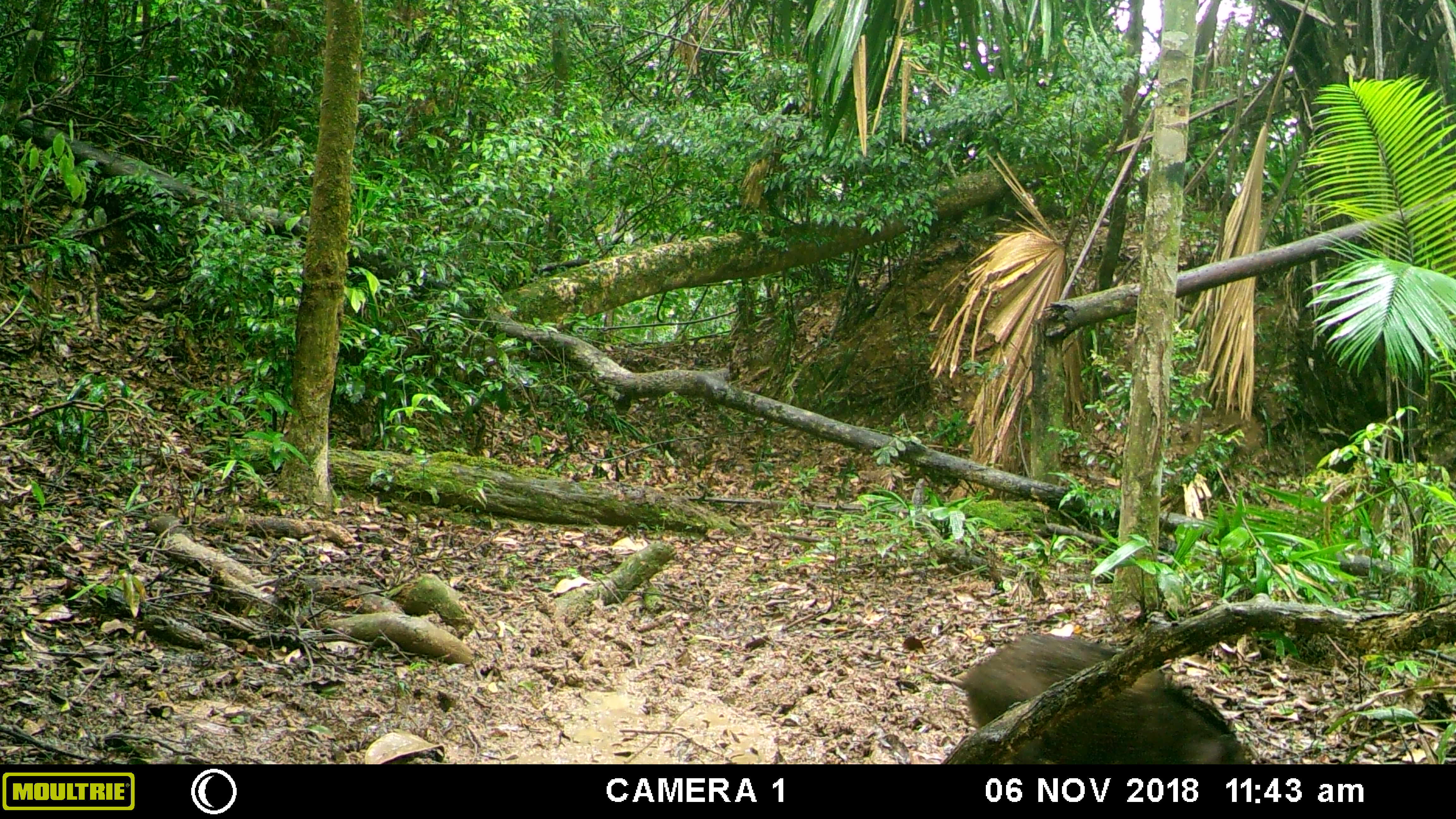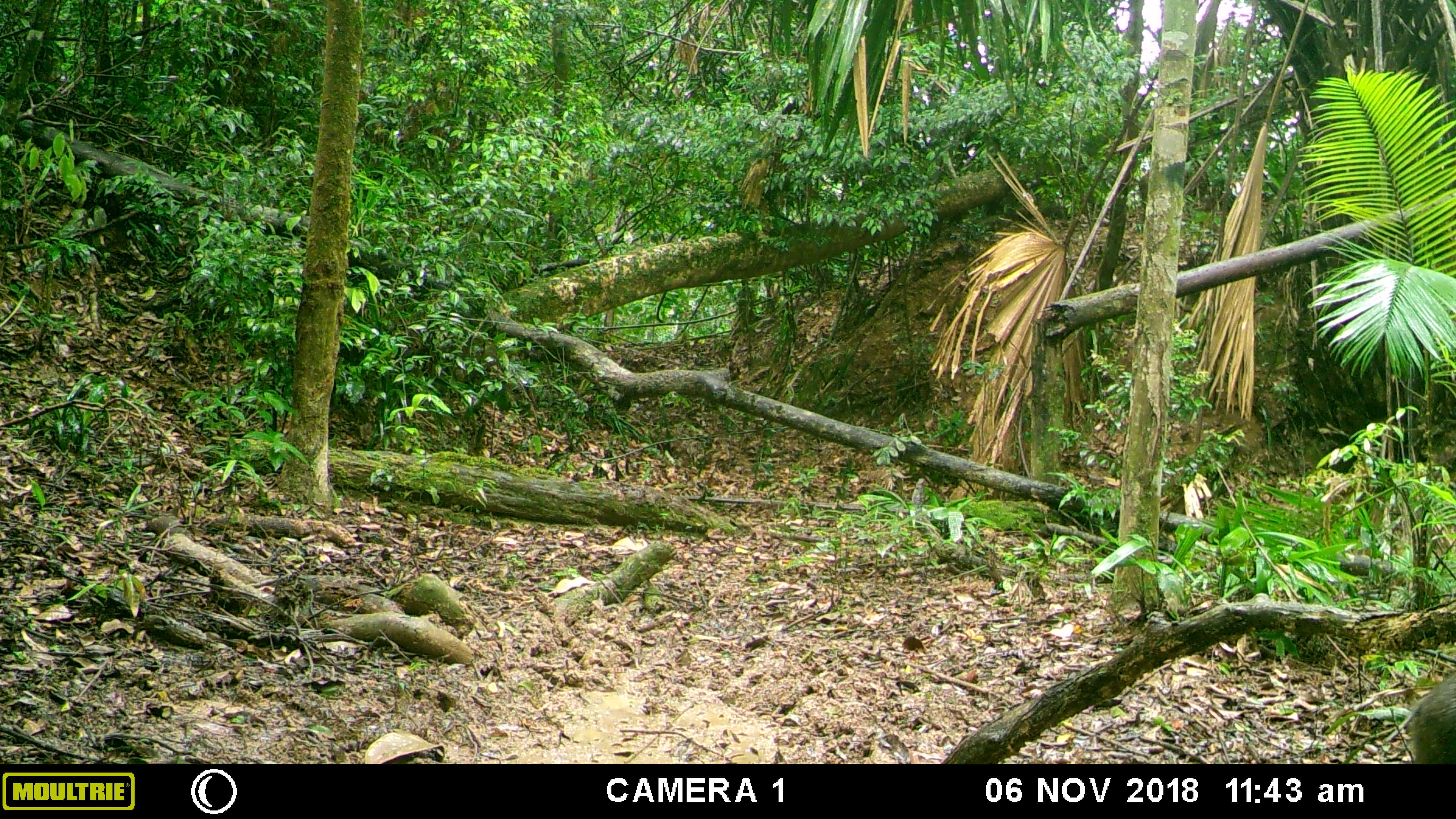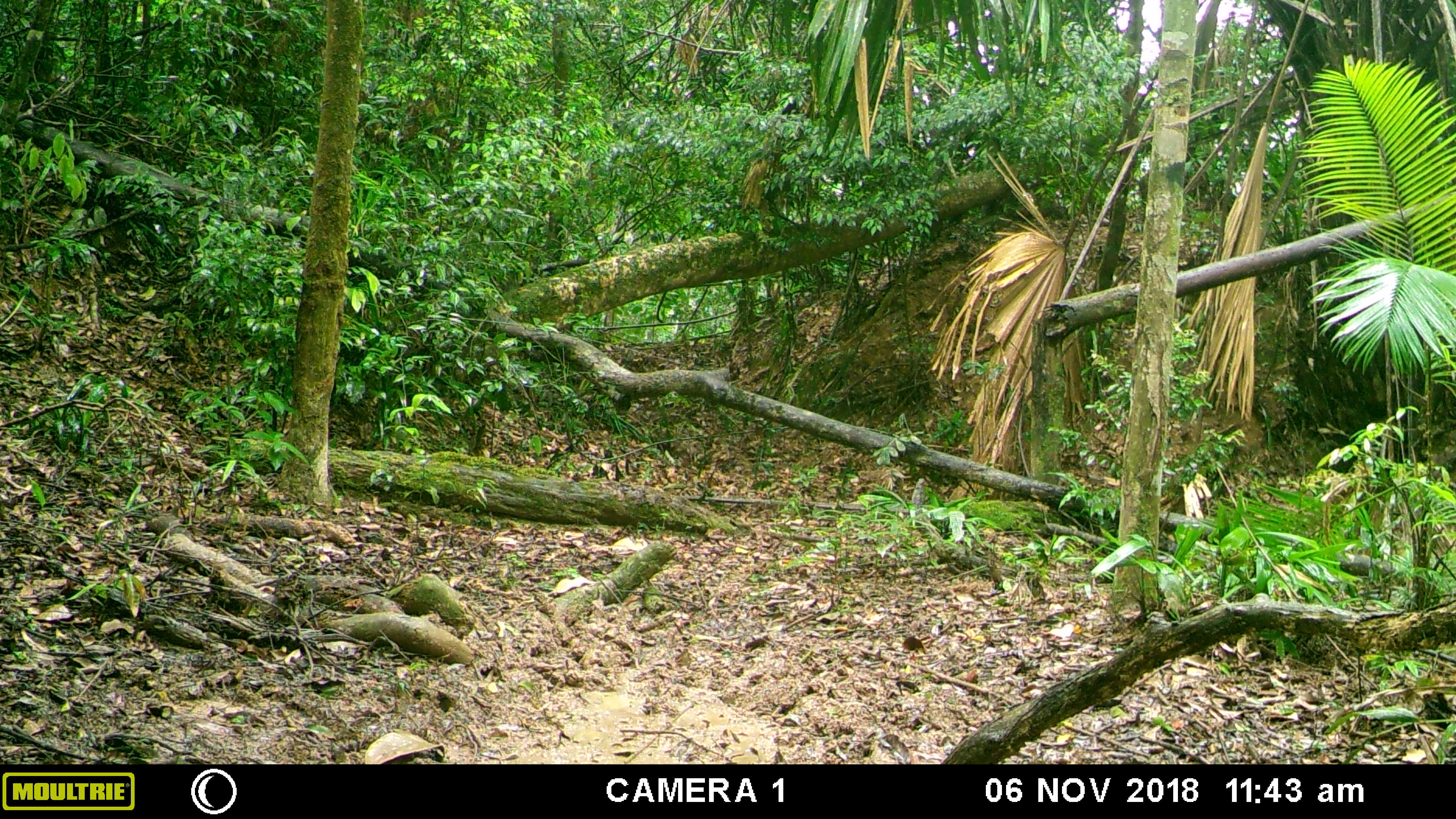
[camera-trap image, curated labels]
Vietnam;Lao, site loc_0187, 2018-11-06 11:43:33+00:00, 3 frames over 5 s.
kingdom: Animalia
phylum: Chordata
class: Mammalia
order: Artiodactyla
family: Suidae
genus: Sus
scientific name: Sus scrofa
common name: eurasian wild pig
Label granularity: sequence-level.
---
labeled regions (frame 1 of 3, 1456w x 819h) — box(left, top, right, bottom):
eurasian wild pig: box(952, 634, 1249, 764)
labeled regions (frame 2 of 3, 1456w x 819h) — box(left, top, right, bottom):
eurasian wild pig: box(1405, 669, 1456, 764)